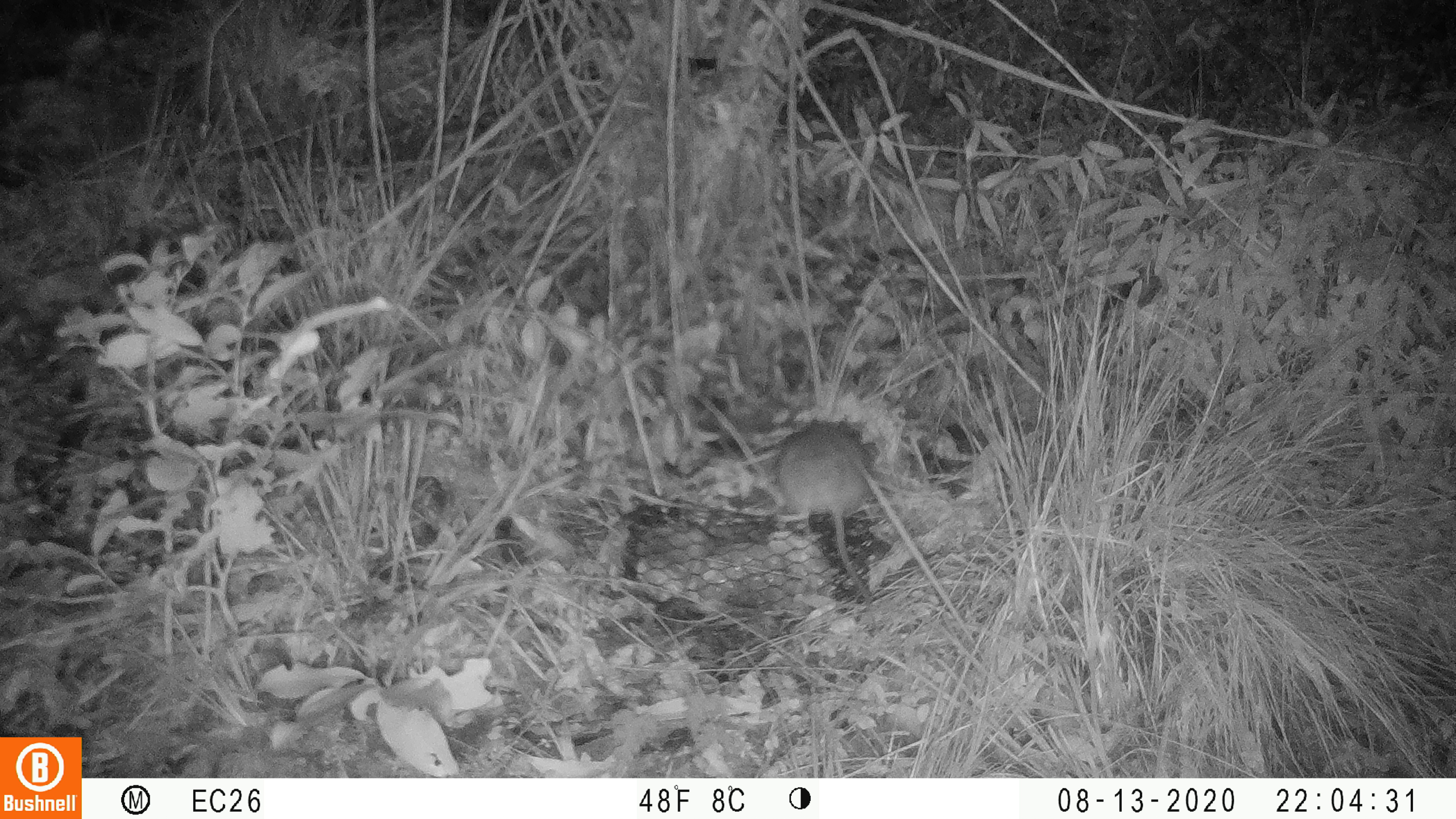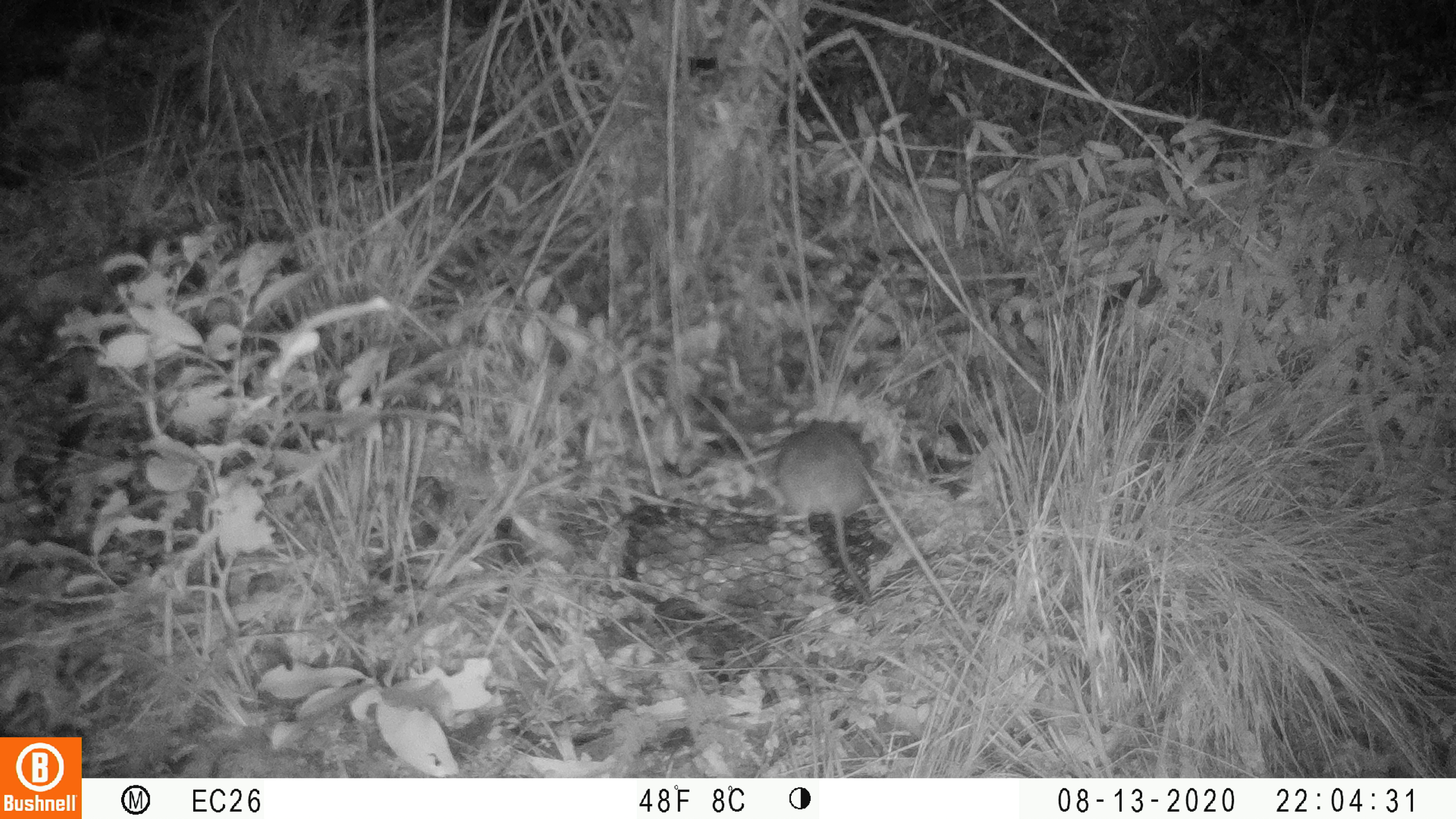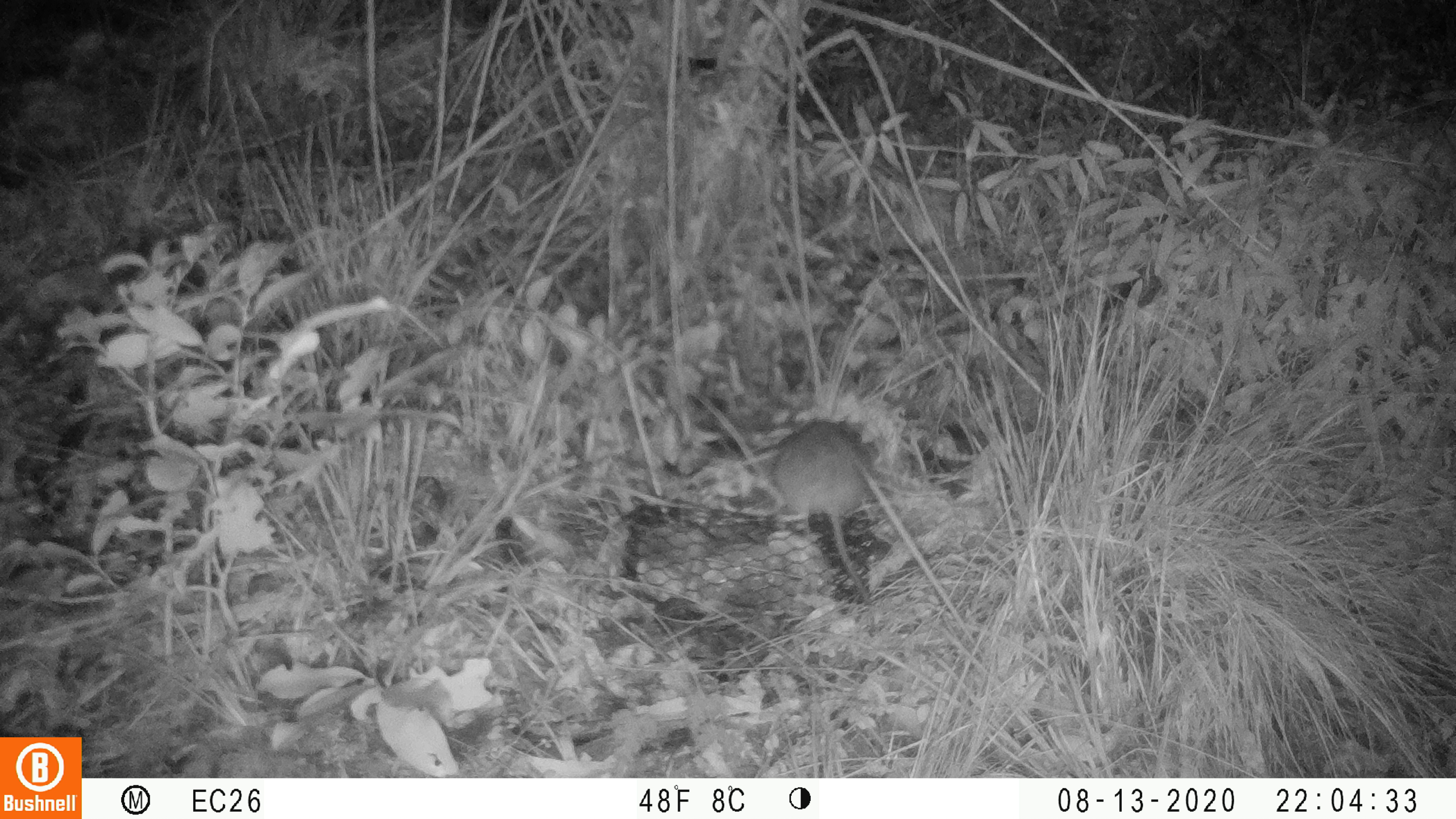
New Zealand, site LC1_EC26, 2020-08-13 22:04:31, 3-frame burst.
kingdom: Animalia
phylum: Chordata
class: Mammalia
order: Rodentia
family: Muridae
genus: Rattus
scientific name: Rattus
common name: rat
Rat (Rattus).